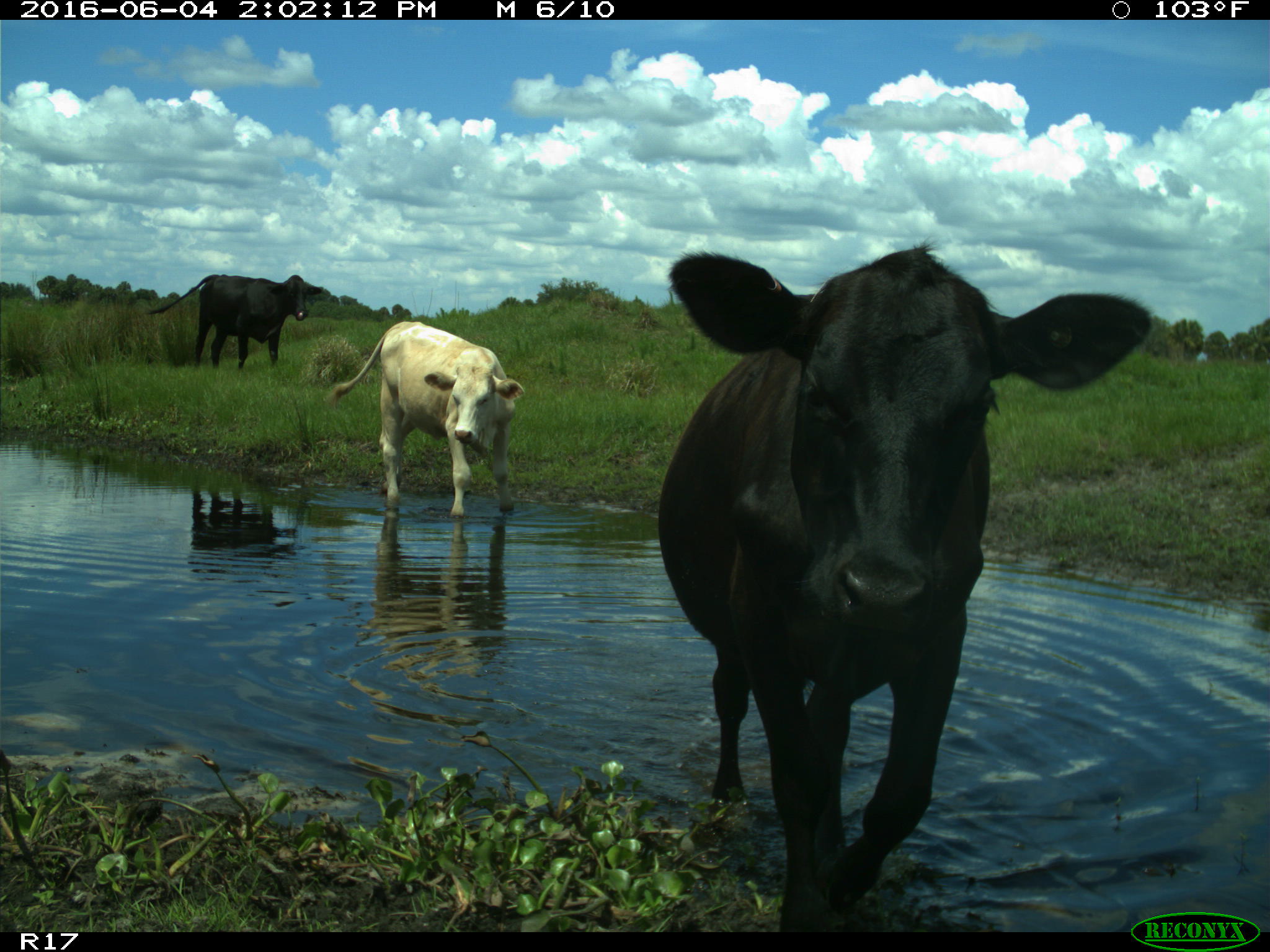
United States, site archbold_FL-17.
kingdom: Animalia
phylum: Chordata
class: Mammalia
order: Artiodactyla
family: Bovidae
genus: Bos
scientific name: Bos taurus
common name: domestic cow